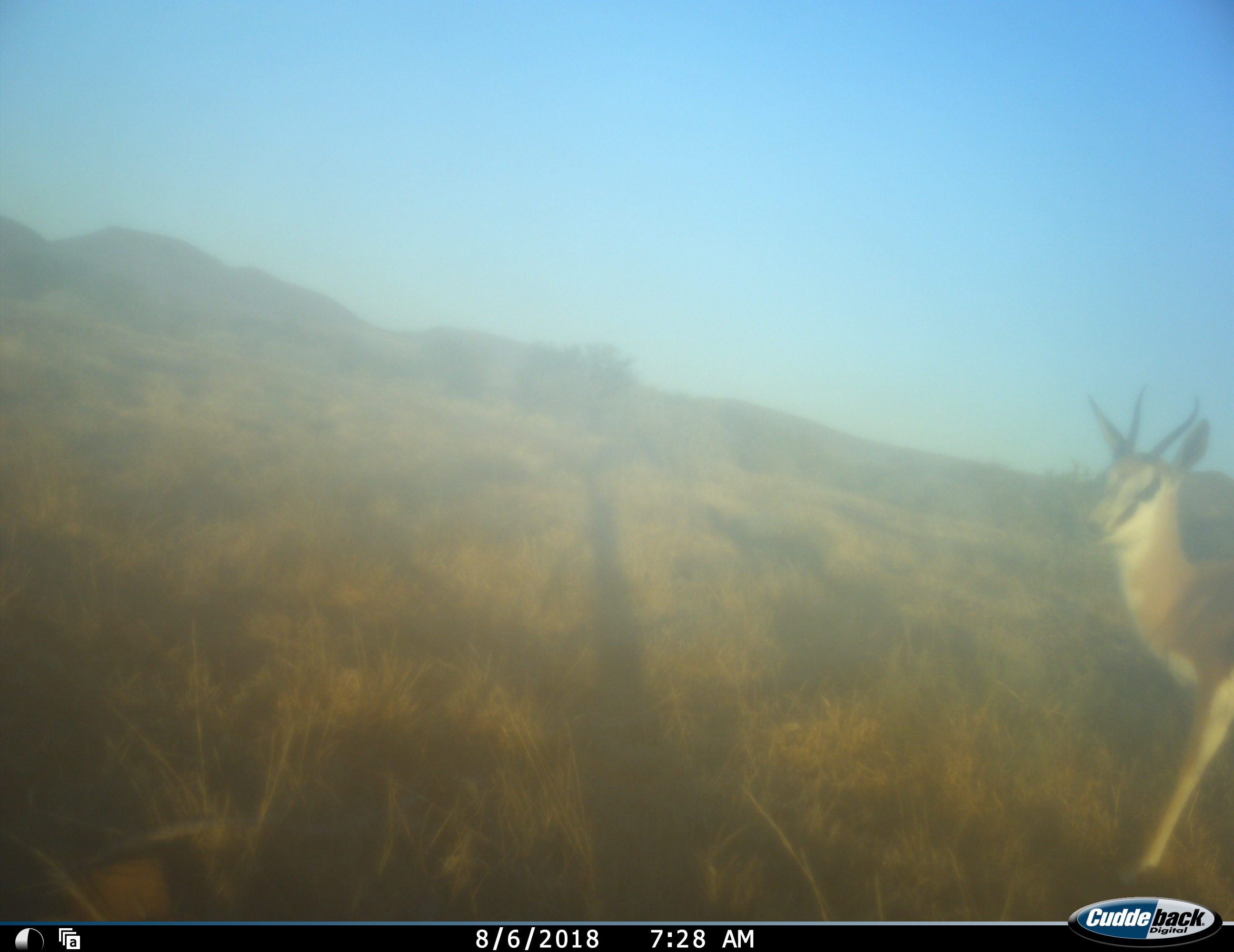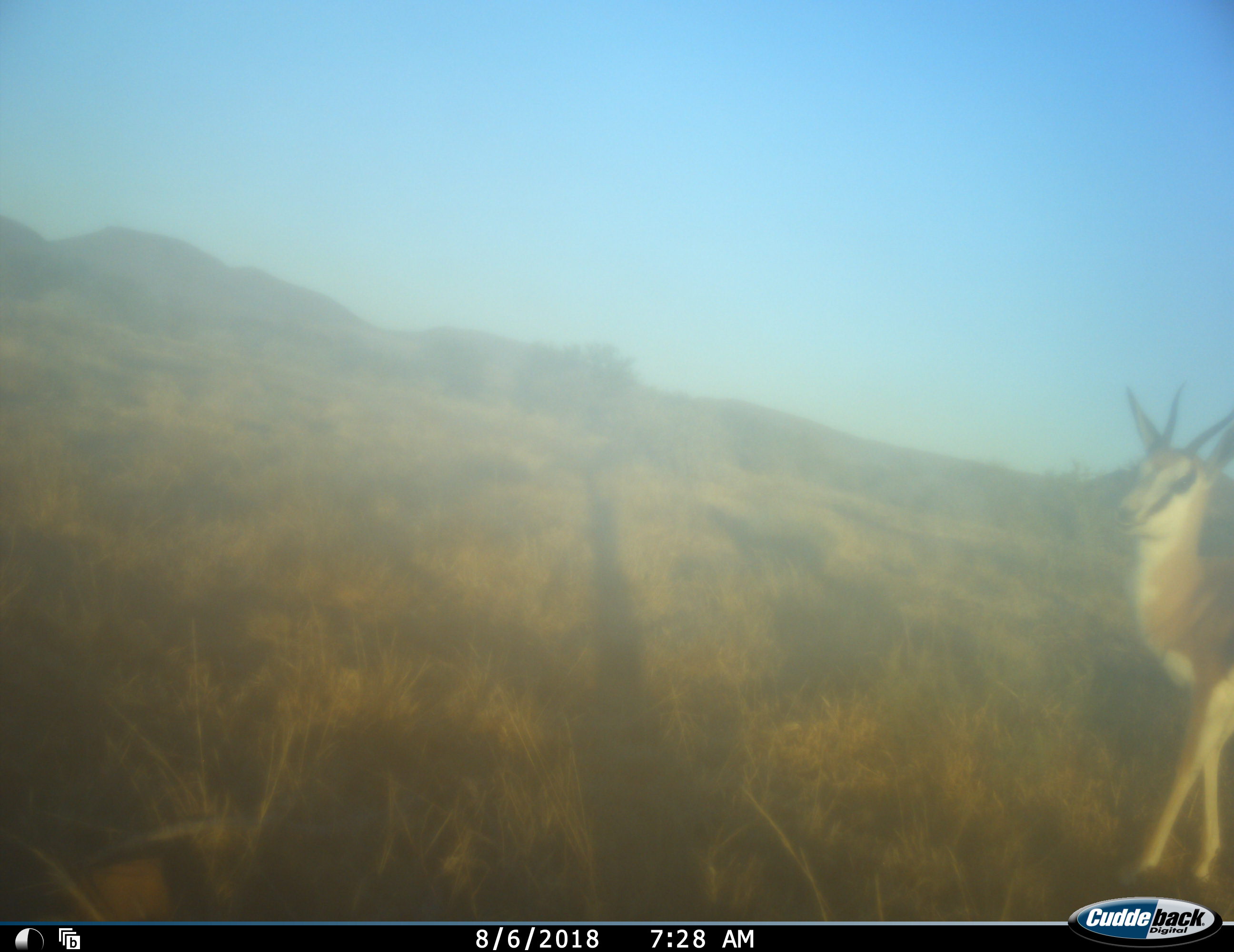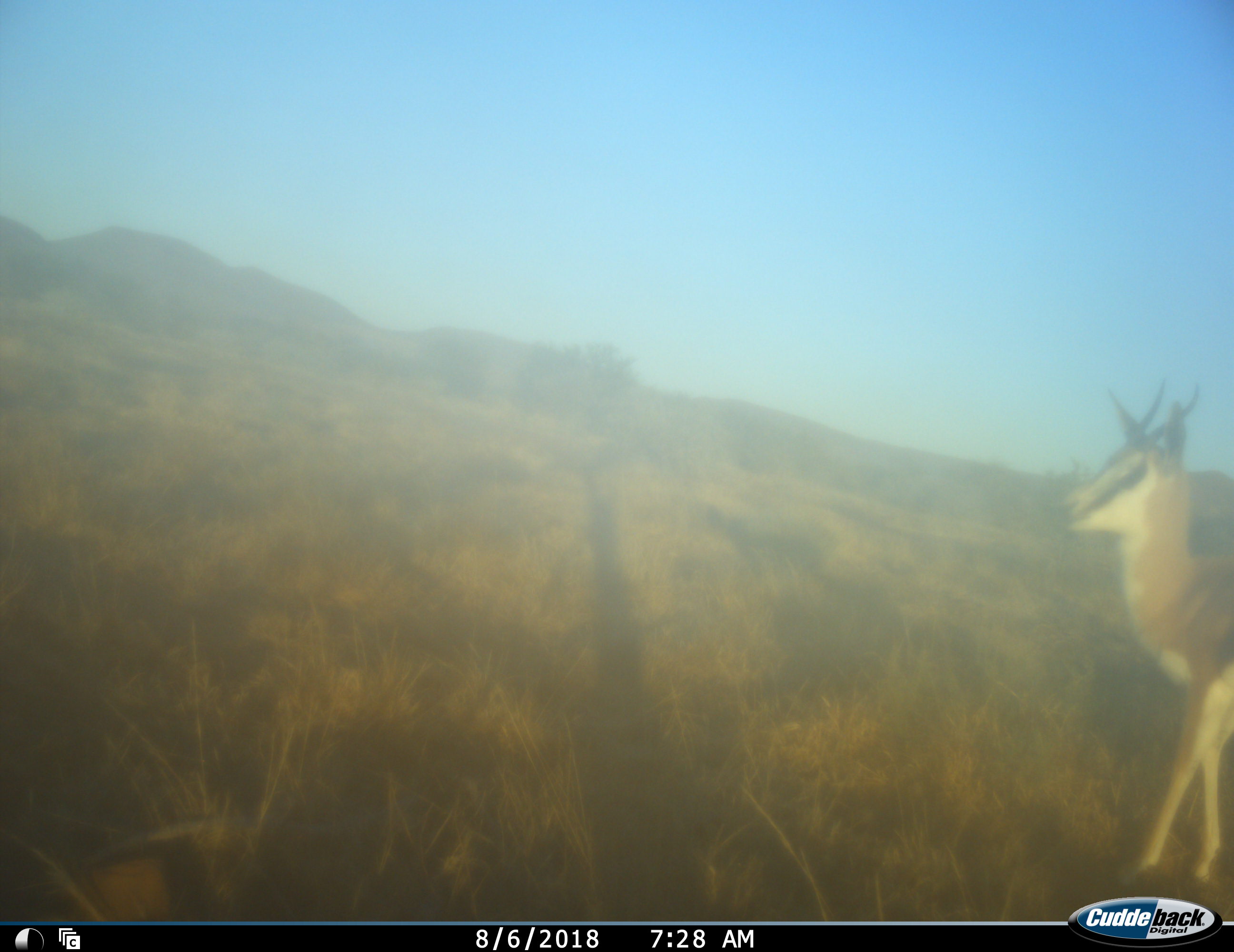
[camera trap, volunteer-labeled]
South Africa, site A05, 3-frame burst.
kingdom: Animalia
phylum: Chordata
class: Mammalia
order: Artiodactyla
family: Bovidae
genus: Antidorcas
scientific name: Antidorcas marsupialis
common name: springbok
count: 1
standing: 80%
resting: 0%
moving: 20%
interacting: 0%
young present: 0%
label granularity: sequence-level